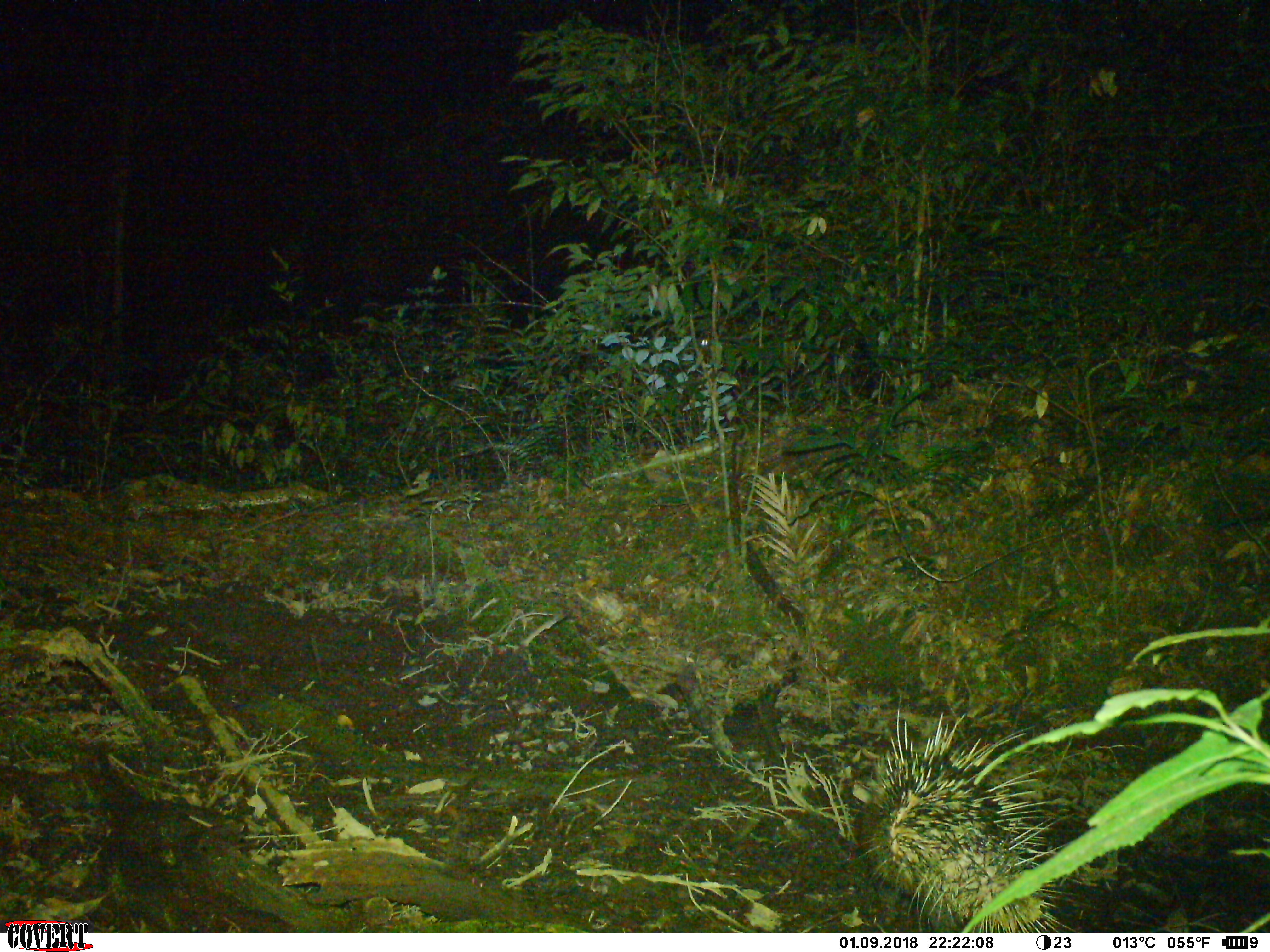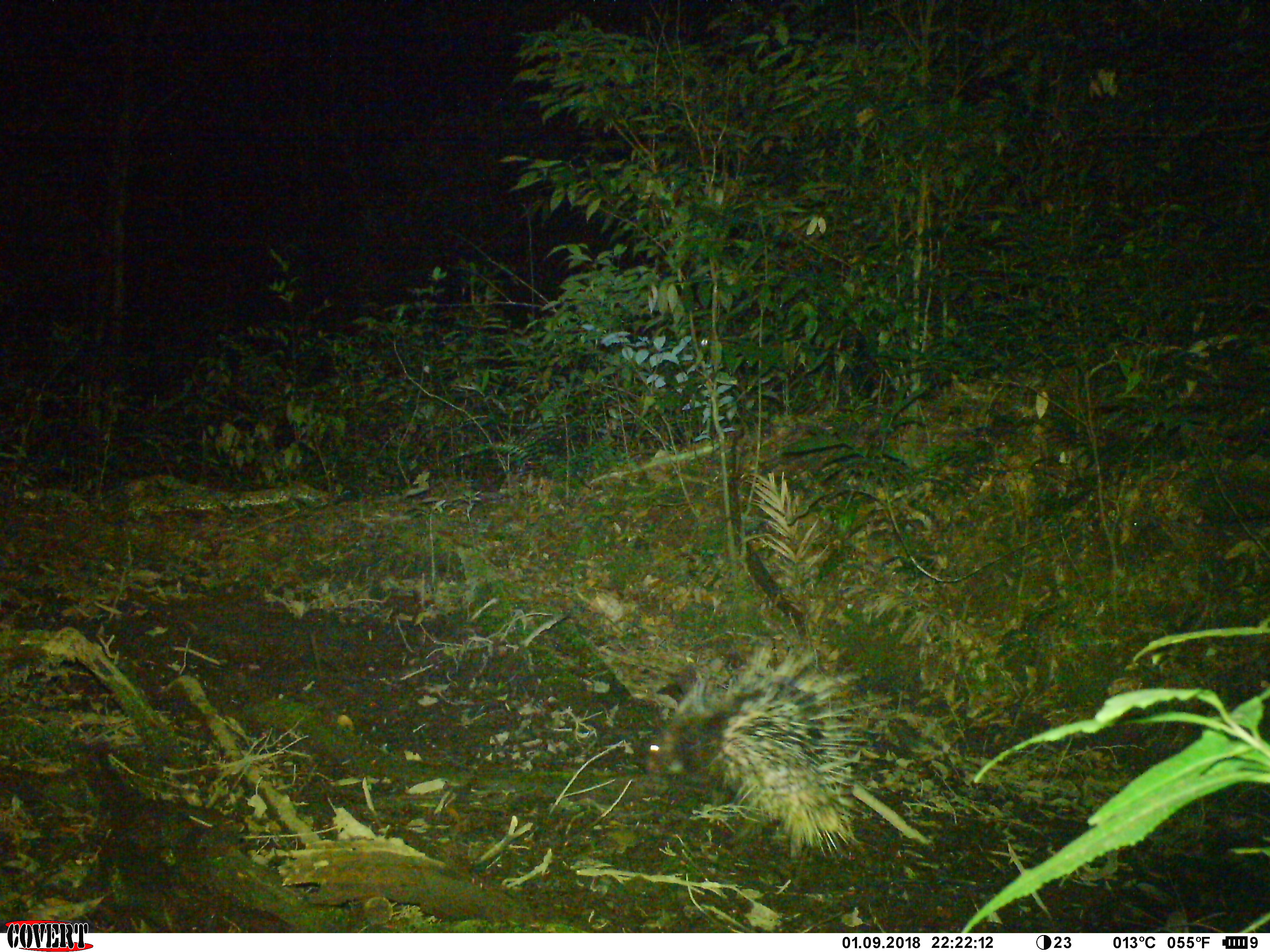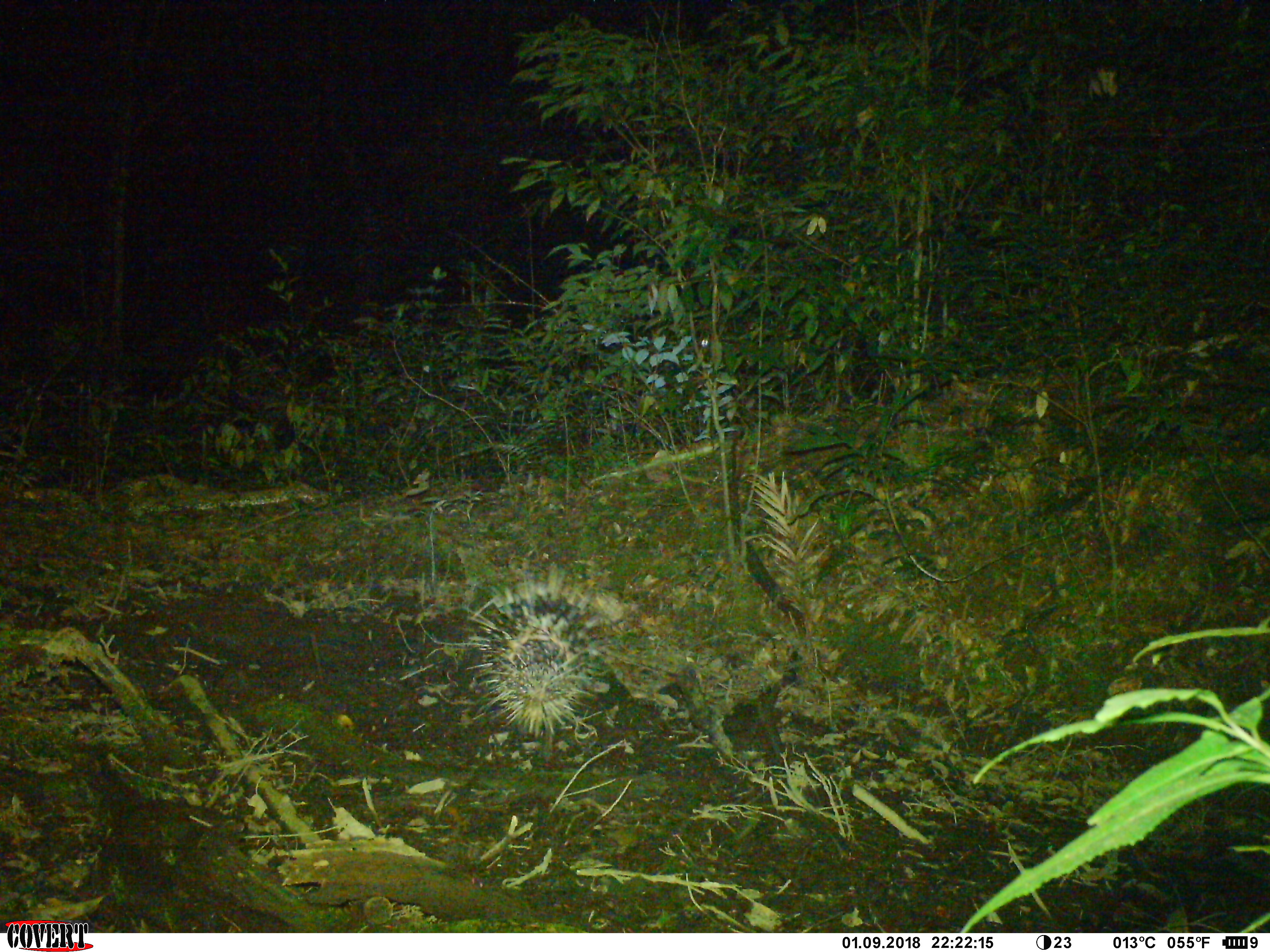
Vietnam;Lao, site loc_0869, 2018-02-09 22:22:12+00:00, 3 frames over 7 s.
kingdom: Animalia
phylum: Chordata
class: Mammalia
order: Rodentia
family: Hystricidae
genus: Hystrix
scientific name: Hystrix brachyura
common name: malayan porcupine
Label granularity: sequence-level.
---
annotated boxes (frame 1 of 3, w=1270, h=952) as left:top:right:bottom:
malayan porcupine: 852:695:1073:933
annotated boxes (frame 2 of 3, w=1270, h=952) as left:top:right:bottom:
malayan porcupine: 644:636:889:859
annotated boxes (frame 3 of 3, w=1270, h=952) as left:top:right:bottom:
malayan porcupine: 448:564:628:761